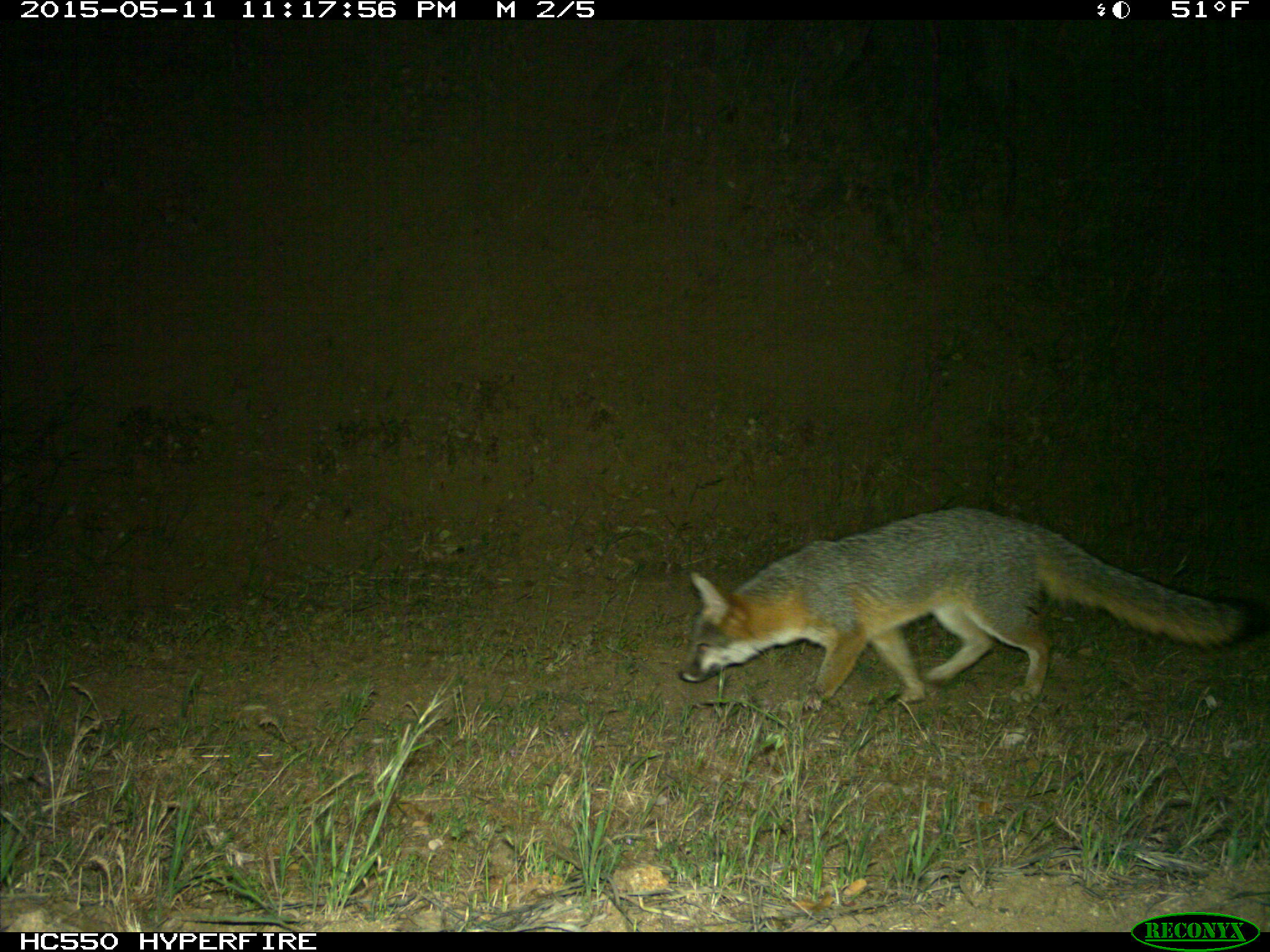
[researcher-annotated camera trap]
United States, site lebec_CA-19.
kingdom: Animalia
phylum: Chordata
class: Mammalia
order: Carnivora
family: Canidae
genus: Urocyon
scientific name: Urocyon cinereoargenteus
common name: gray fox